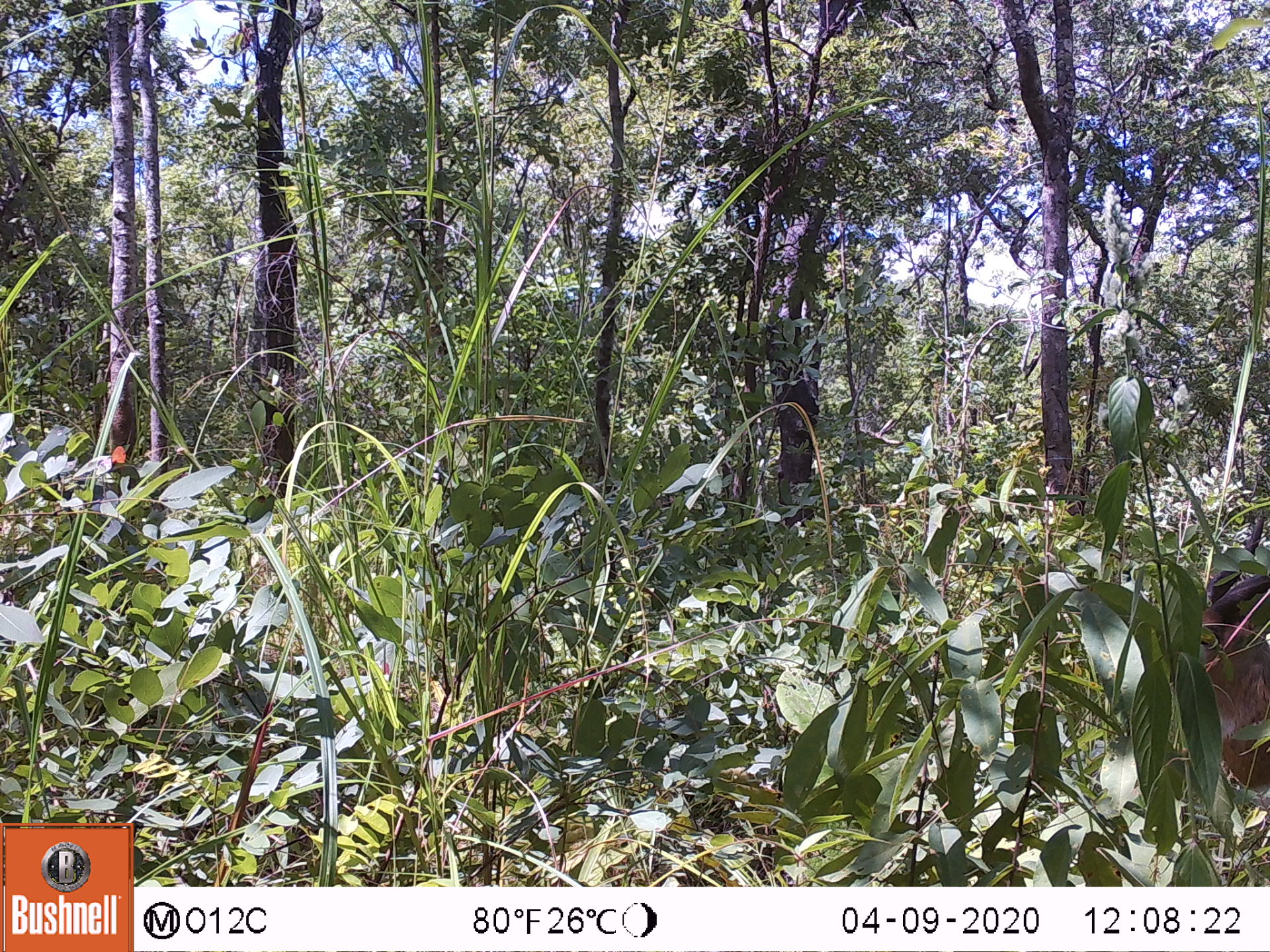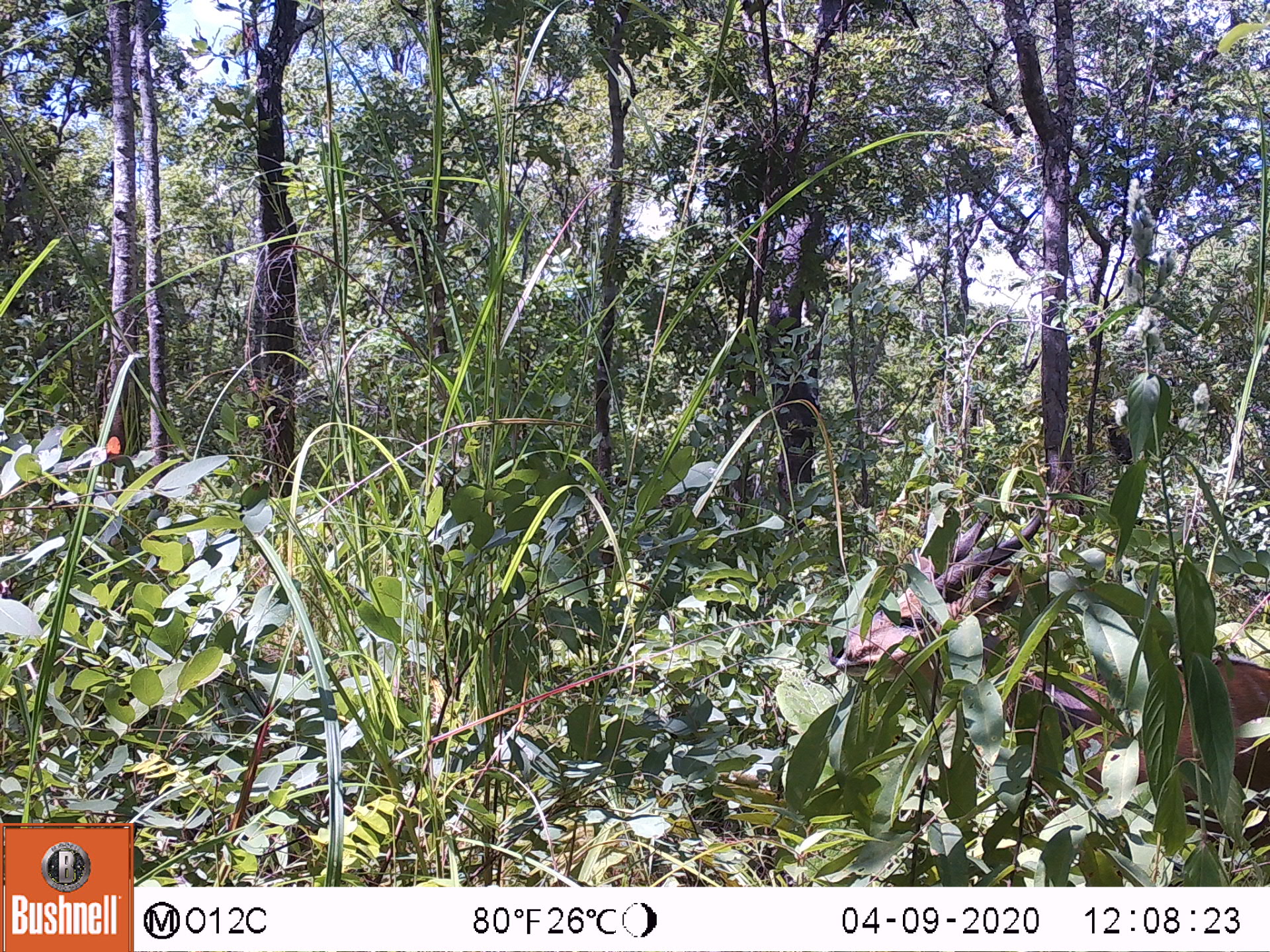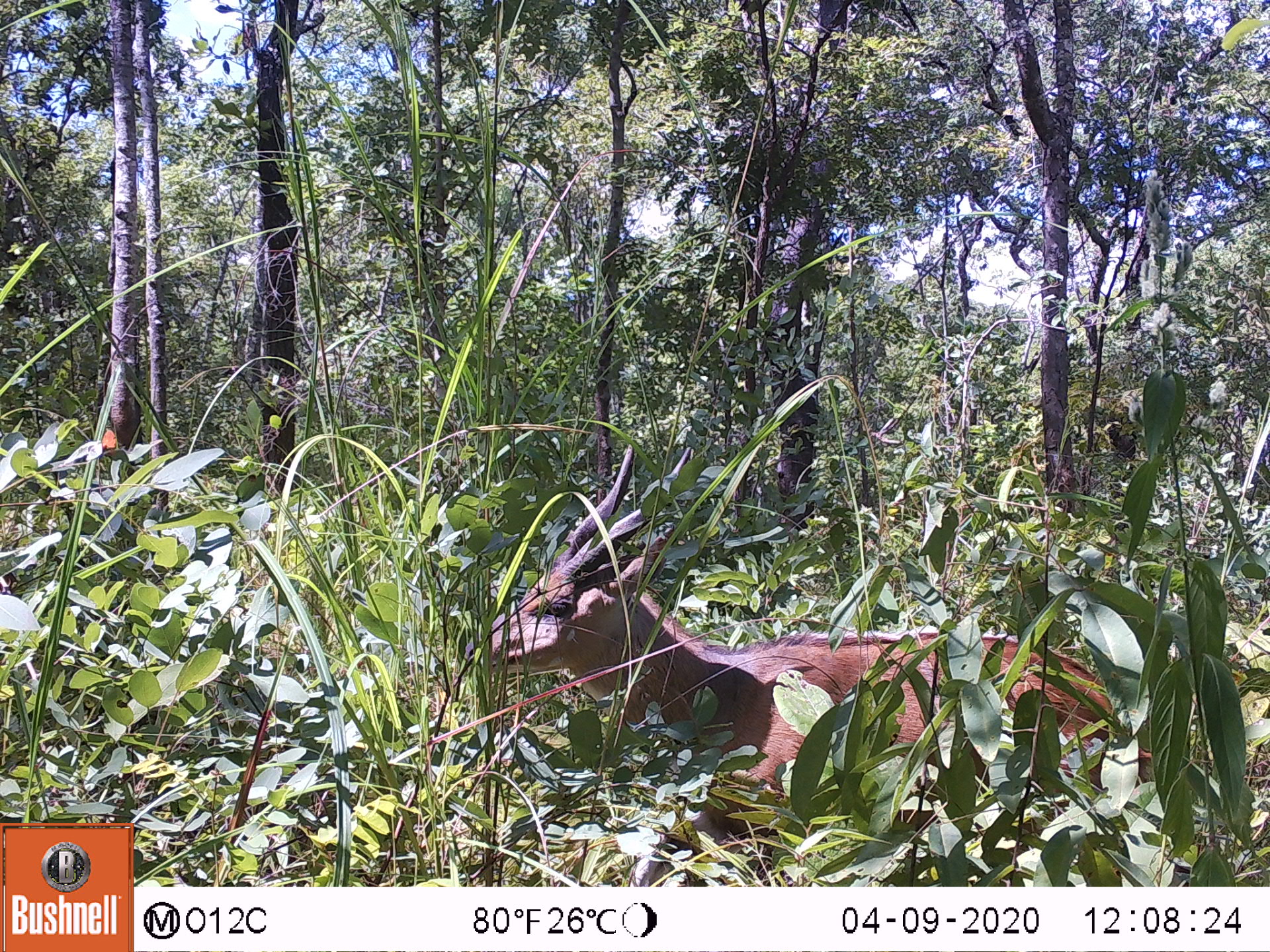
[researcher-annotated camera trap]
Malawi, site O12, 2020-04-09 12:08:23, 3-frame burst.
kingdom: Animalia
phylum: Chordata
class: Mammalia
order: Artiodactyla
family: Bovidae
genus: Tragelaphus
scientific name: Tragelaphus sylvaticus sylvaticus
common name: cape bushbuck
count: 1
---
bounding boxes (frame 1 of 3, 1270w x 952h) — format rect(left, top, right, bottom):
cape bushbuck: rect(1170, 487, 1265, 795)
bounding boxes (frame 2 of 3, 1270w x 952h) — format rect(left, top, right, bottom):
cape bushbuck: rect(836, 494, 1264, 841)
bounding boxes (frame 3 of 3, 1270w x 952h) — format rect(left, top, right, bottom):
cape bushbuck: rect(462, 448, 1159, 839)